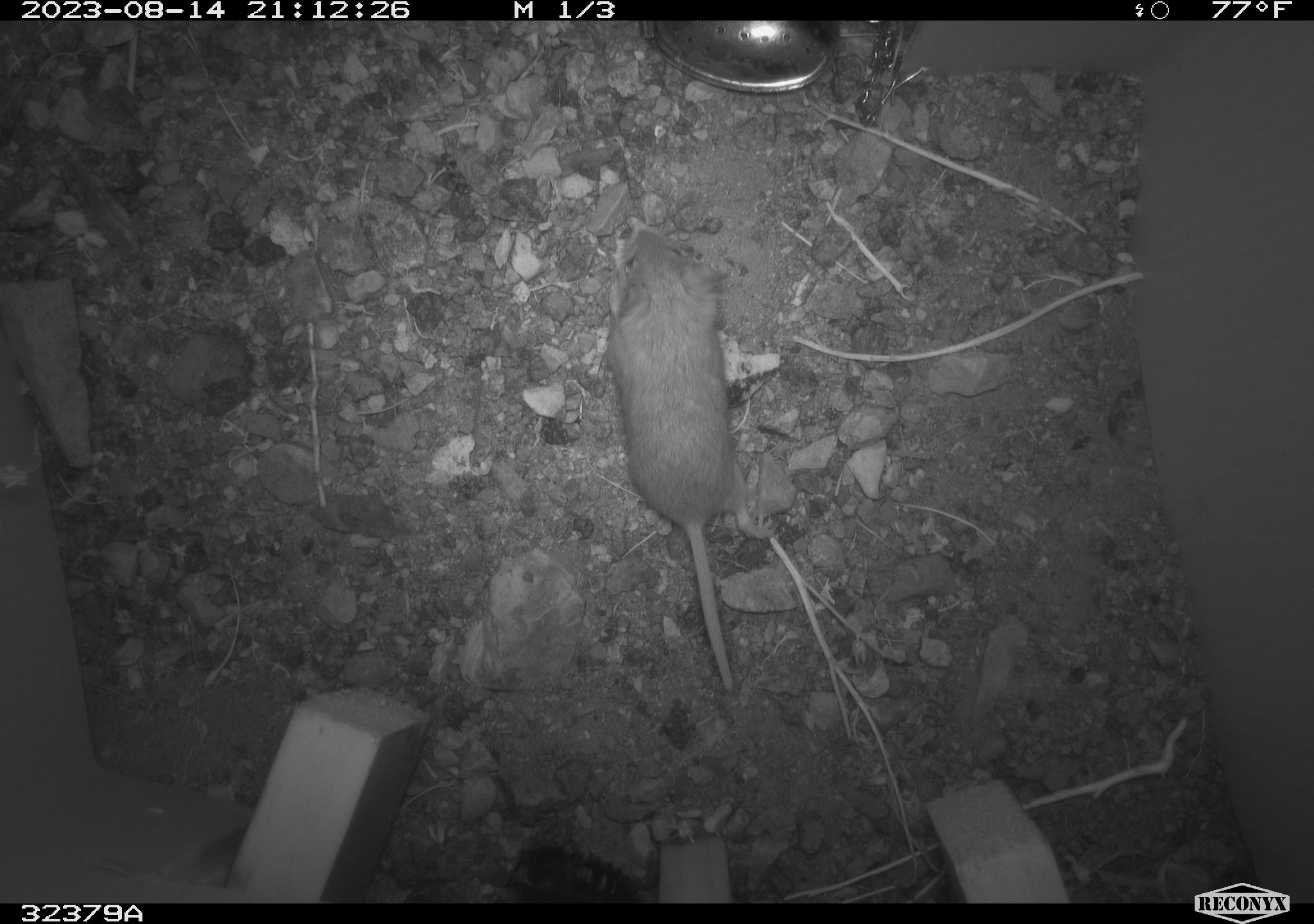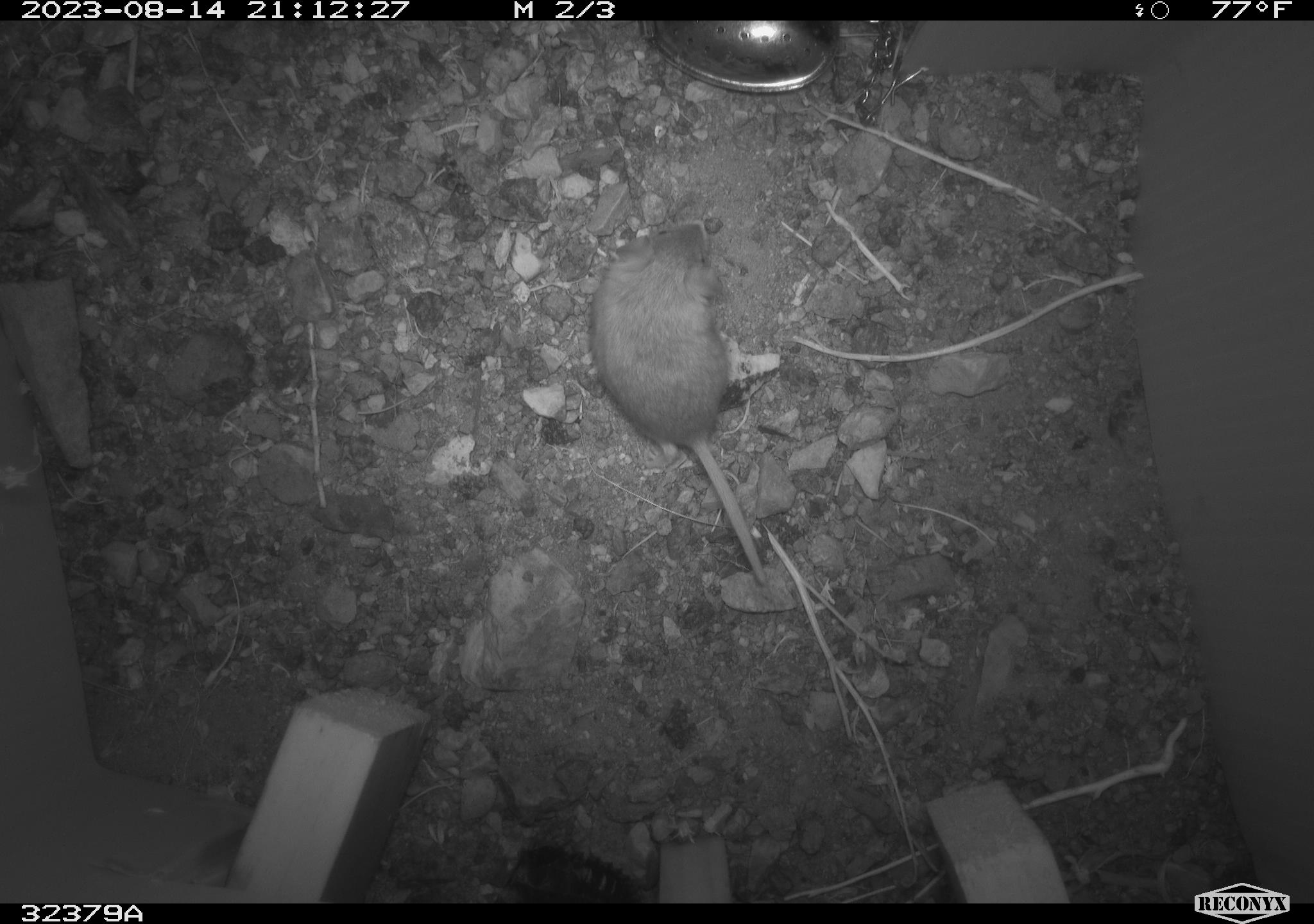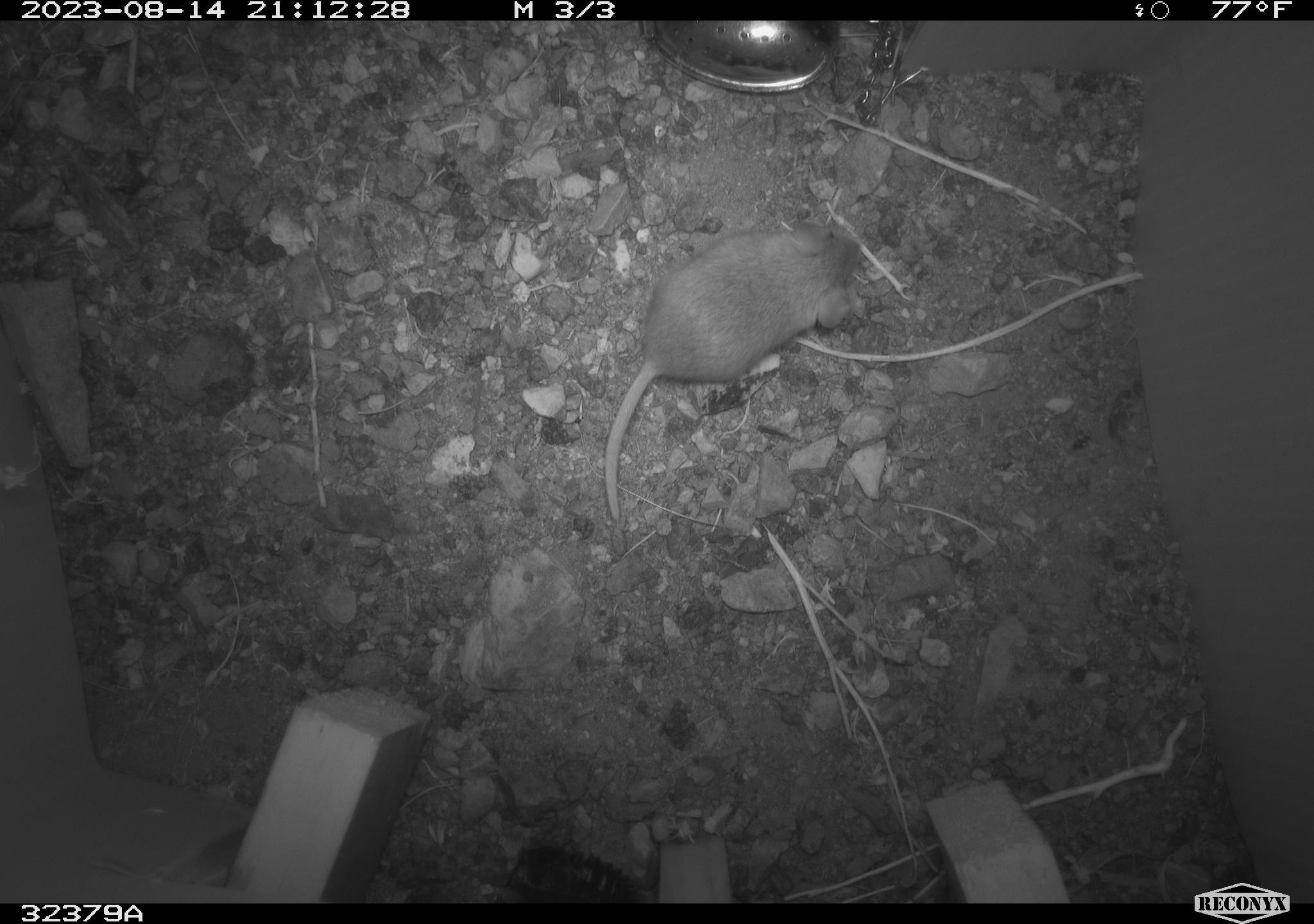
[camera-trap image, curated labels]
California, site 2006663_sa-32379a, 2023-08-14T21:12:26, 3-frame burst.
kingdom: Animalia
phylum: Chordata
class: Mammalia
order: Rodentia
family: Cricetidae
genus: Peromyscus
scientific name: Peromyscus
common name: deer mice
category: peromyscus species